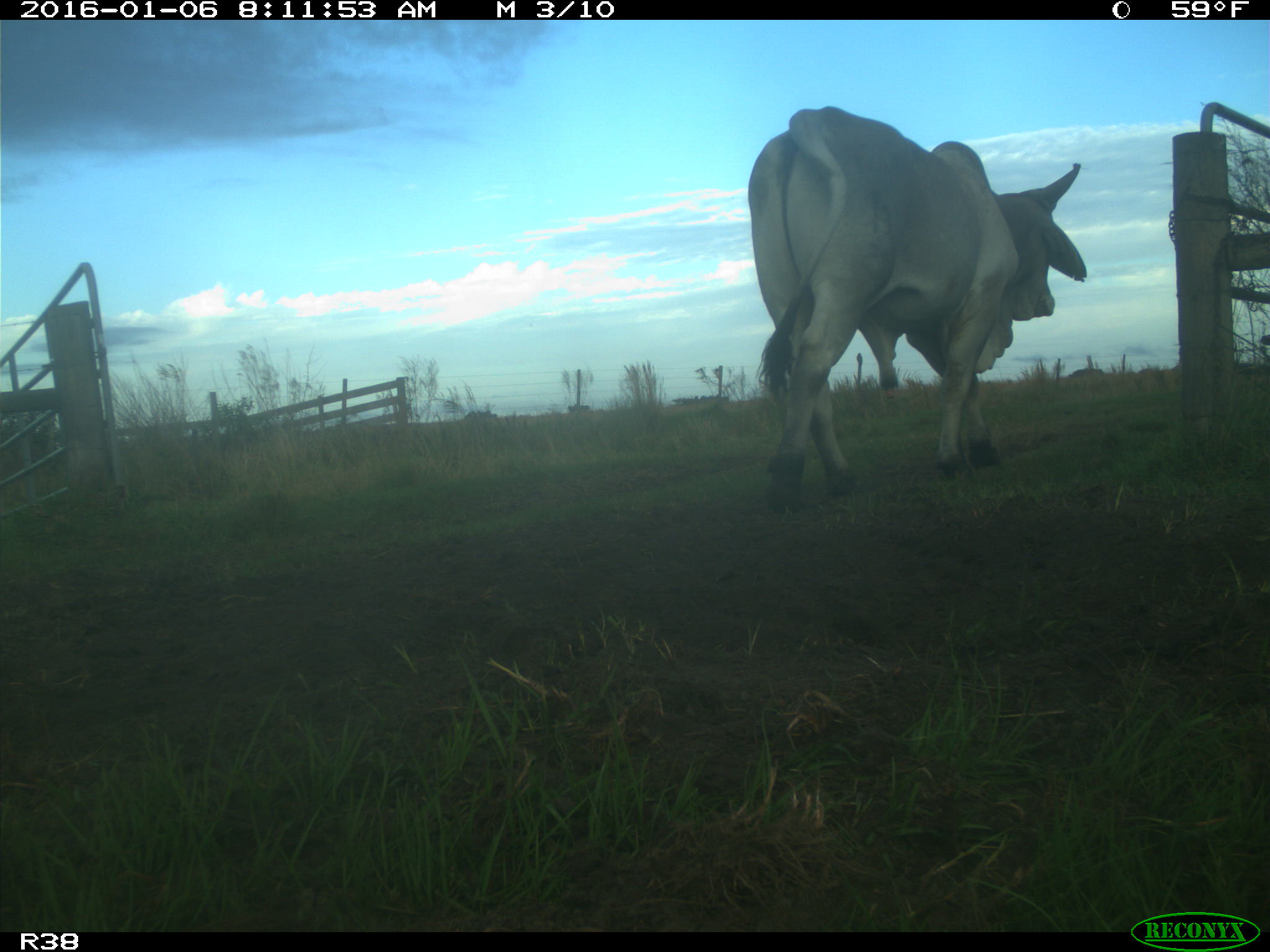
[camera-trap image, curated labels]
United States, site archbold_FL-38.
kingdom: Animalia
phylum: Chordata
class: Mammalia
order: Artiodactyla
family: Bovidae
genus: Bos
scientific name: Bos taurus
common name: domestic cow